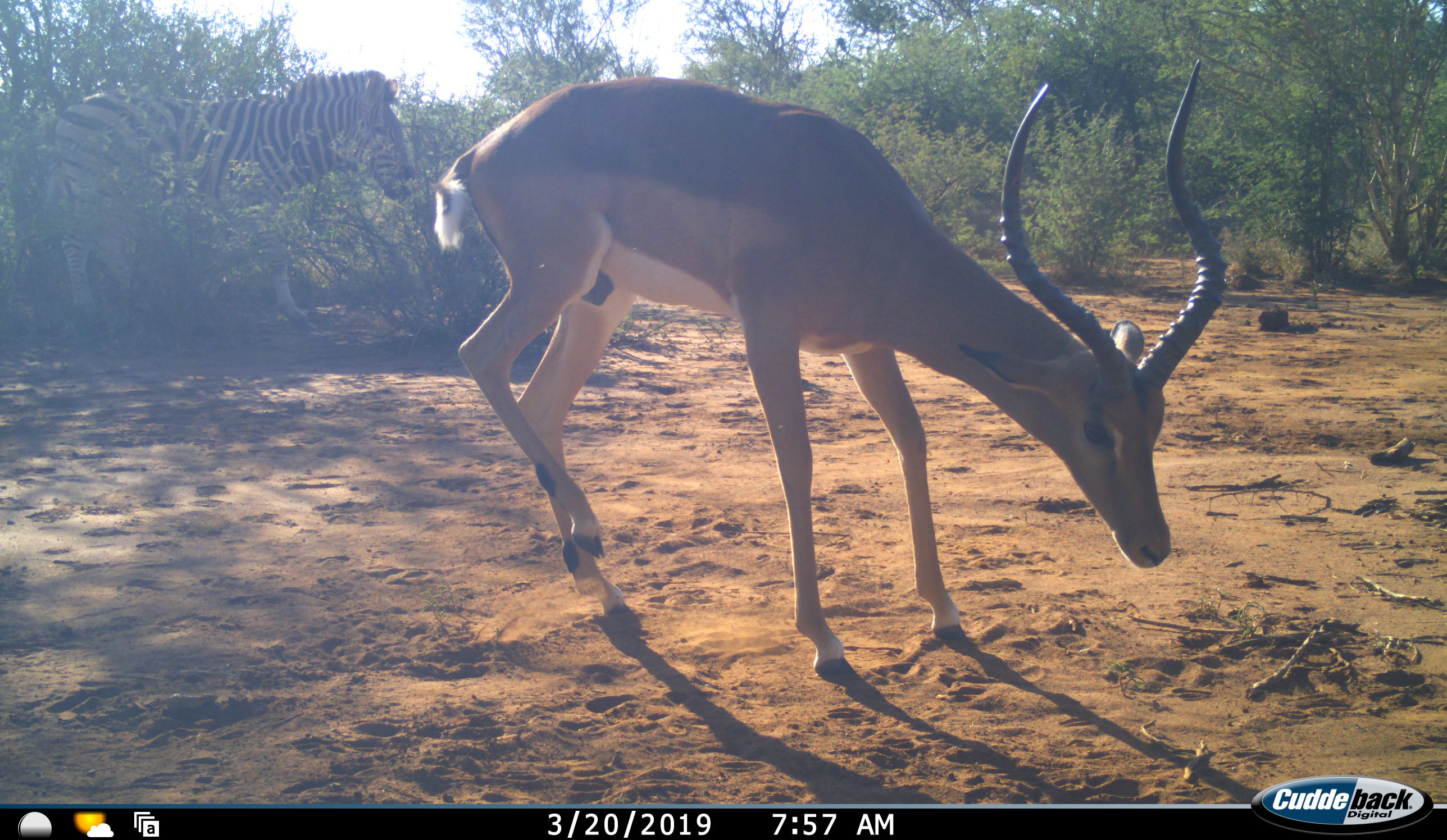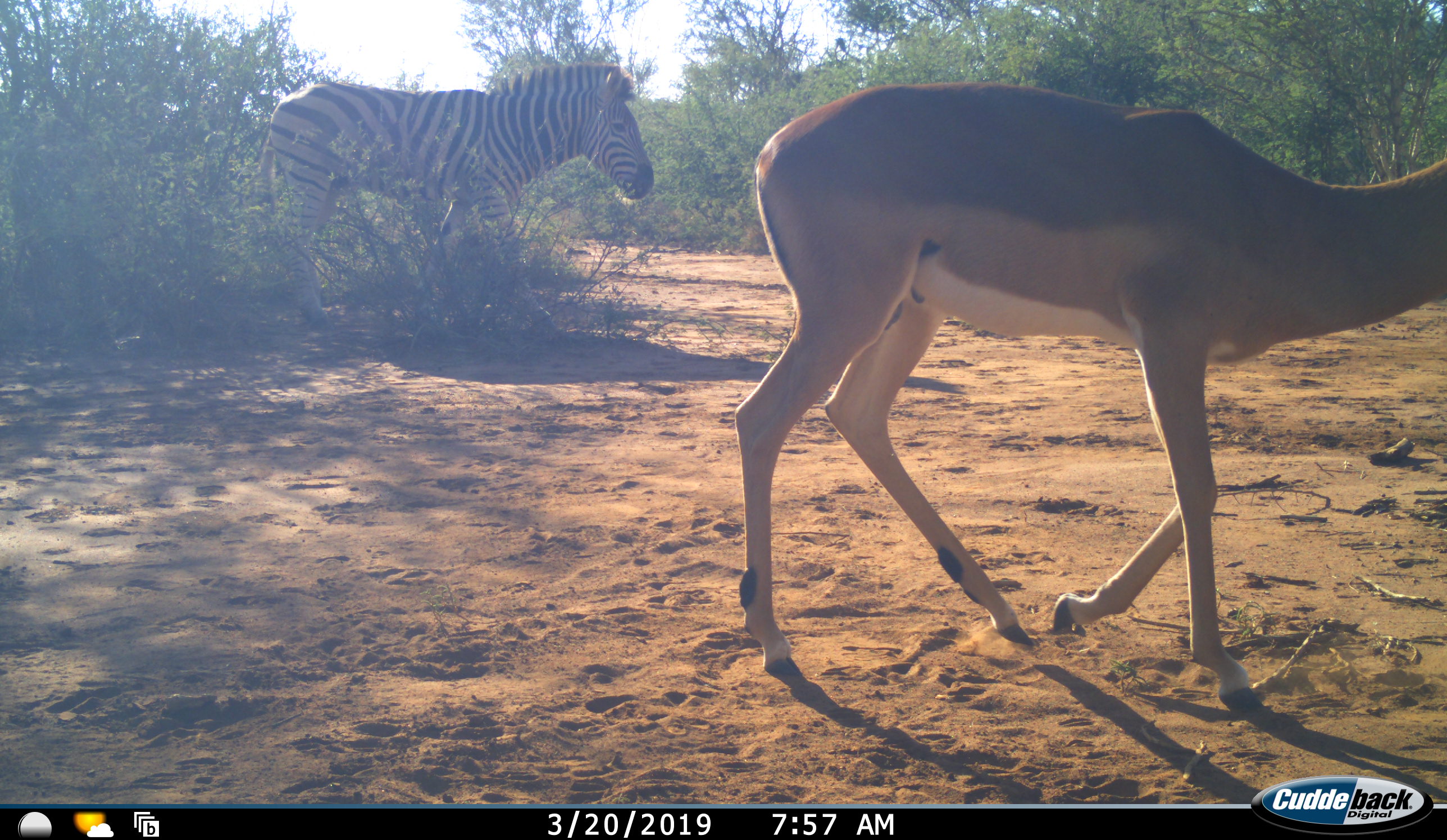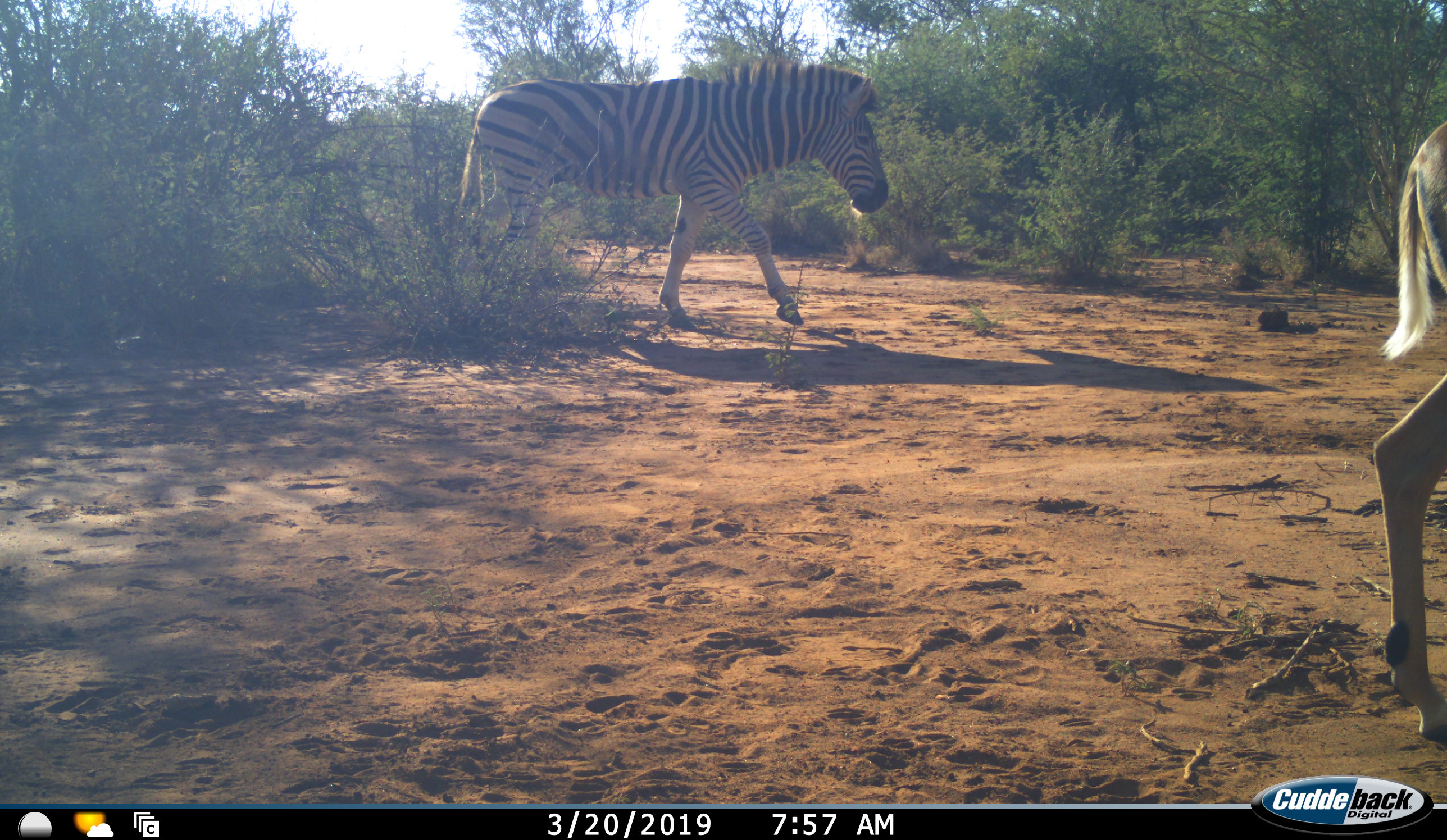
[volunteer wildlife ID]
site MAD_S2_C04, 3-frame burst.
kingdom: Animalia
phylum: Chordata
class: Mammalia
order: Perissodactyla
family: Equidae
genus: Equus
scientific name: Equus quagga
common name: plains zebra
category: zebraplains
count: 1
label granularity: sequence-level